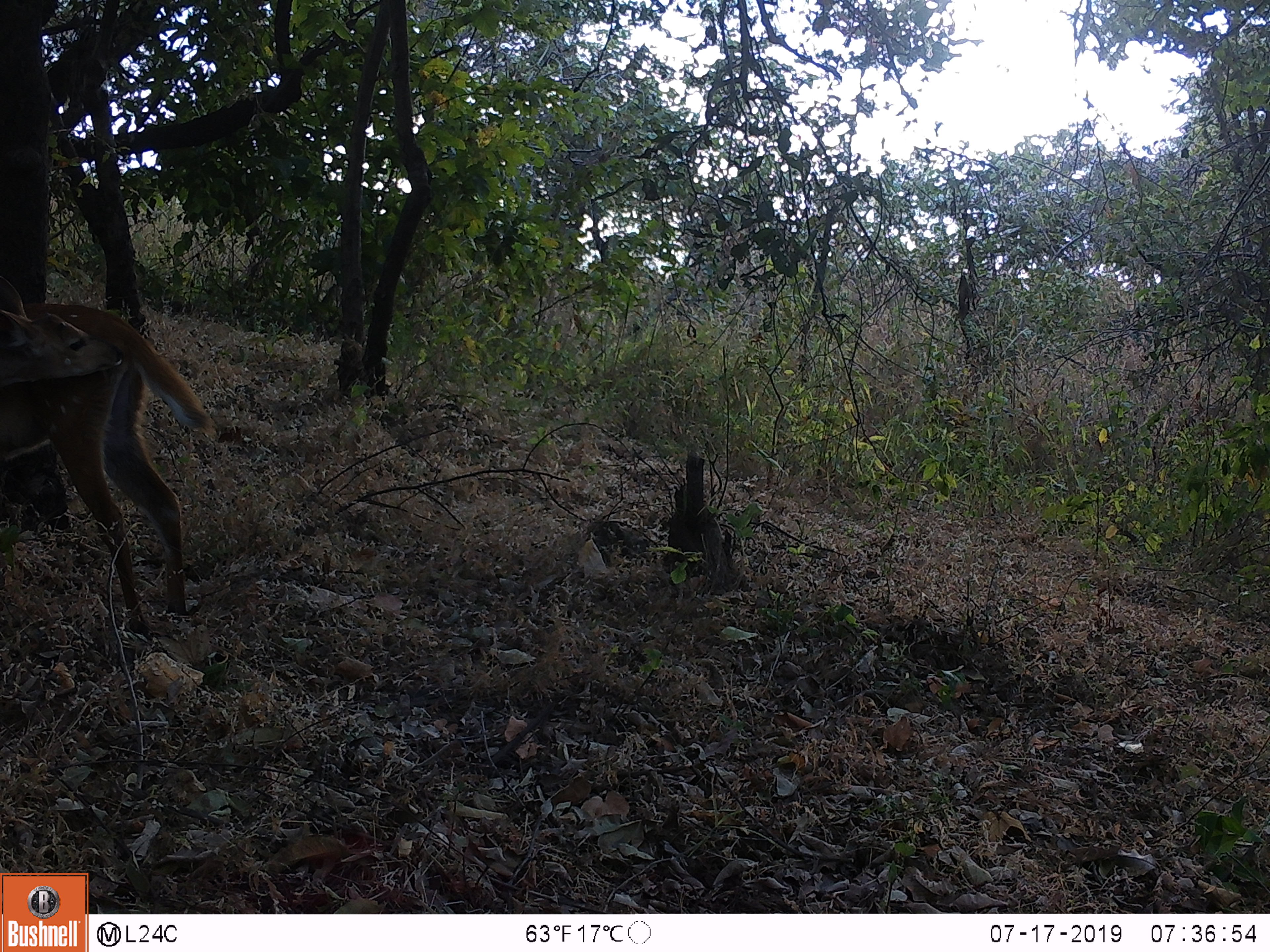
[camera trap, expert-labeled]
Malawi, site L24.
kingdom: Animalia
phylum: Chordata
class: Mammalia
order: Artiodactyla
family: Bovidae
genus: Tragelaphus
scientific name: Tragelaphus sylvaticus sylvaticus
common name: cape bushbuck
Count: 1.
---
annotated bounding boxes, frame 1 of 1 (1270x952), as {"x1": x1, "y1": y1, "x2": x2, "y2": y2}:
cape bushbuck: {"x1": 0, "y1": 278, "x2": 254, "y2": 633}